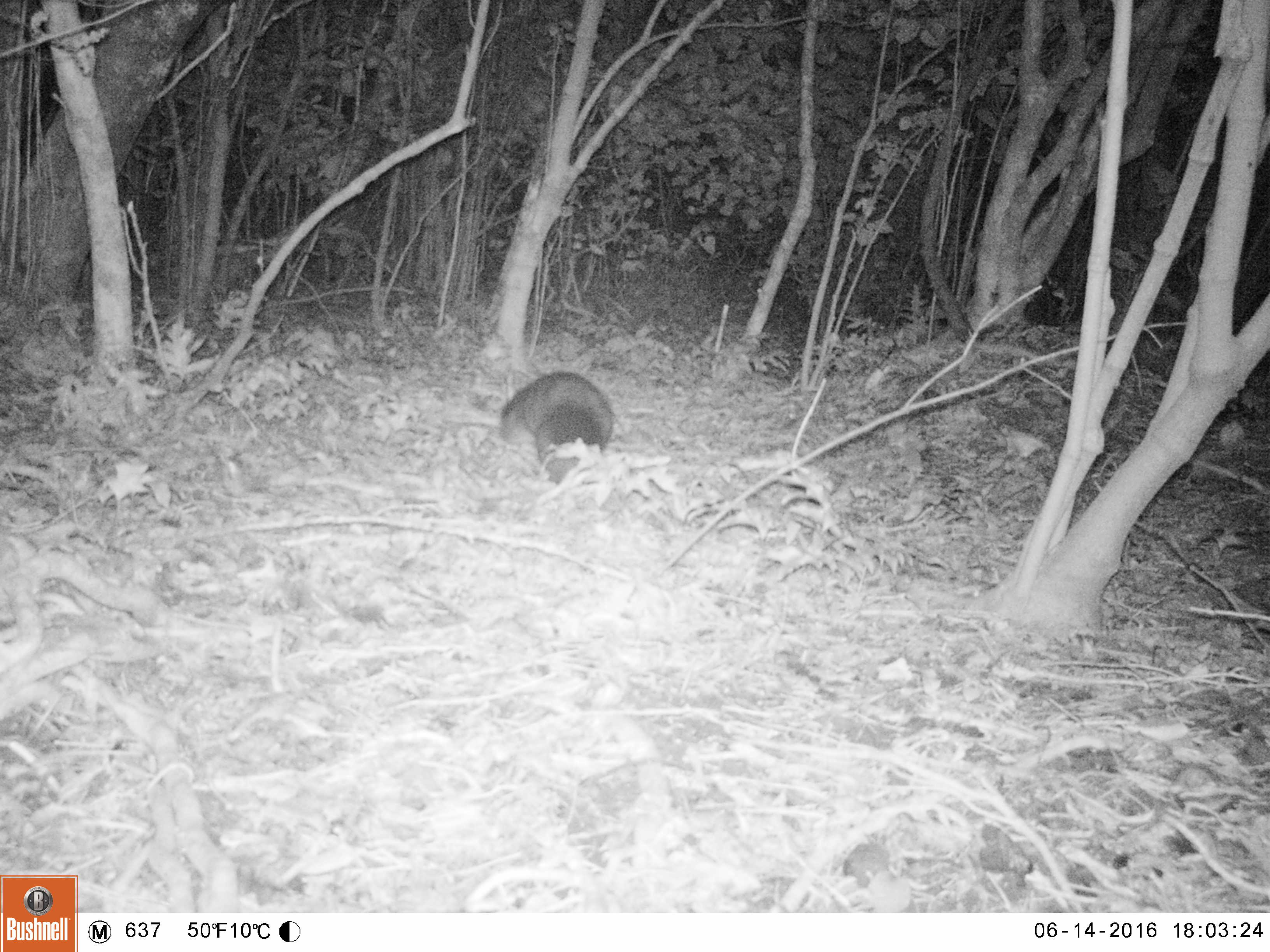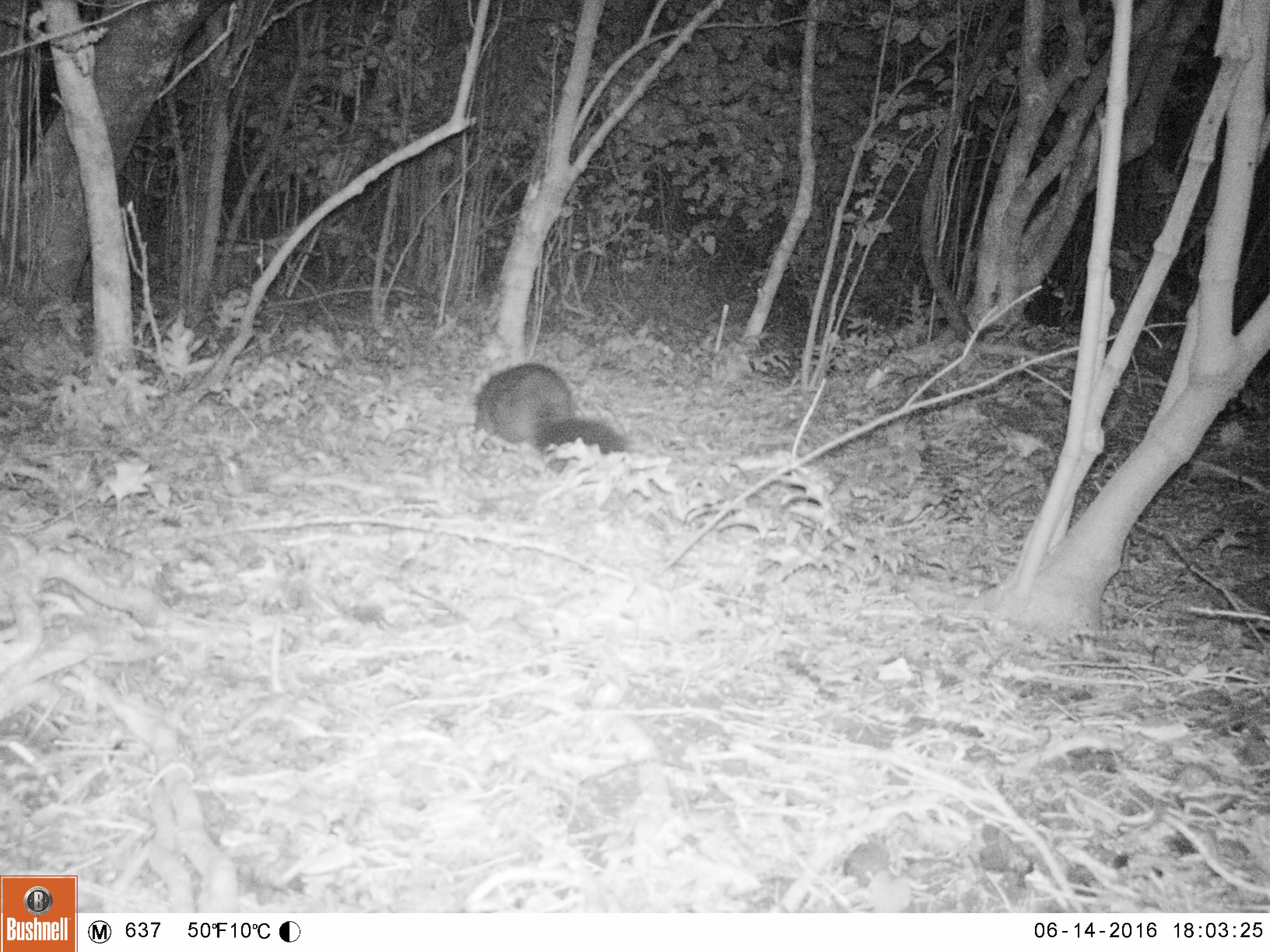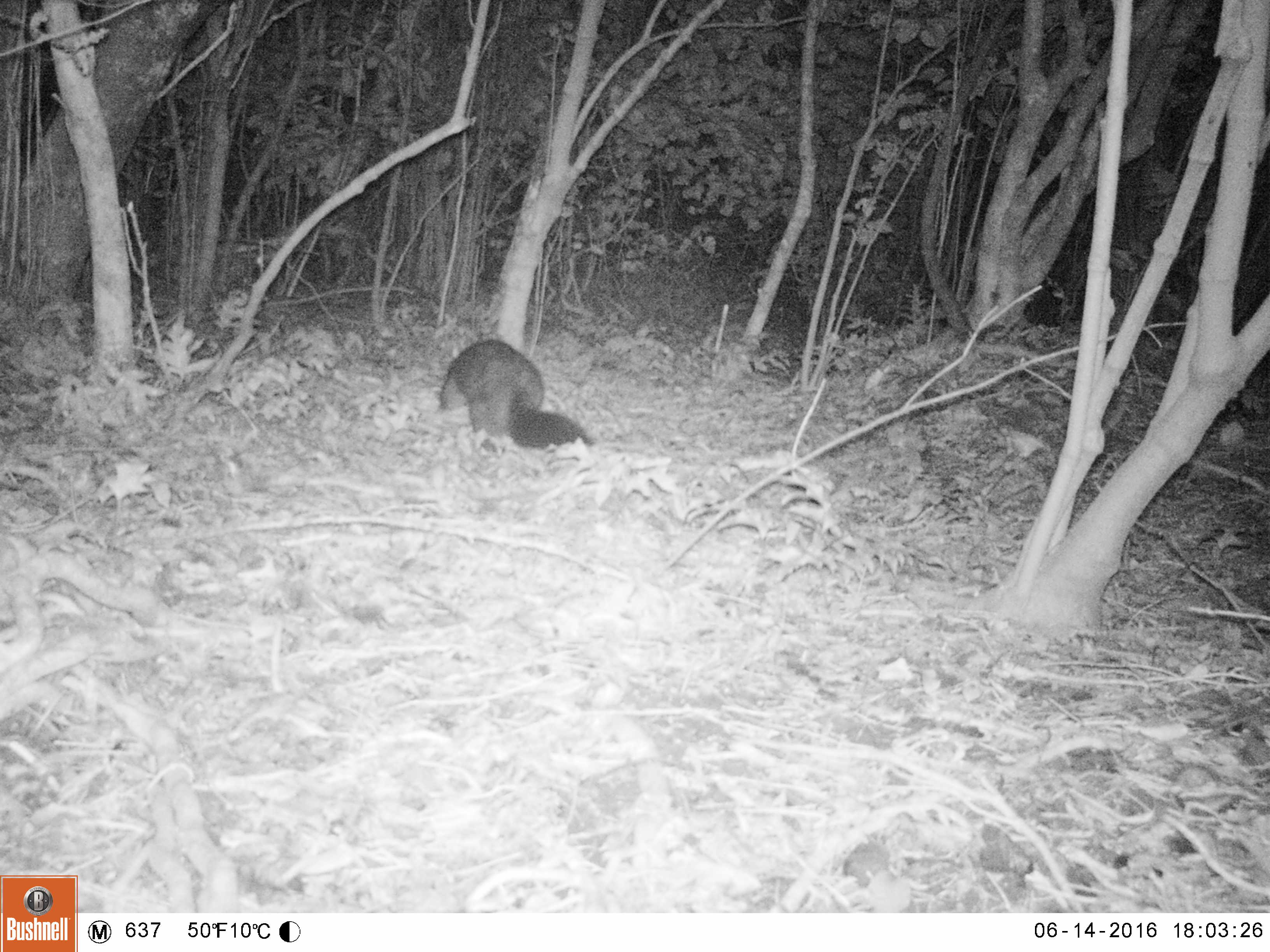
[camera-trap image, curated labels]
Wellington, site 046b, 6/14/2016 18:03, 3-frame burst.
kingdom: Animalia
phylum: Chordata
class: Mammalia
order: Didelphimorphia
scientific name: Didelphimorphia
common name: possum